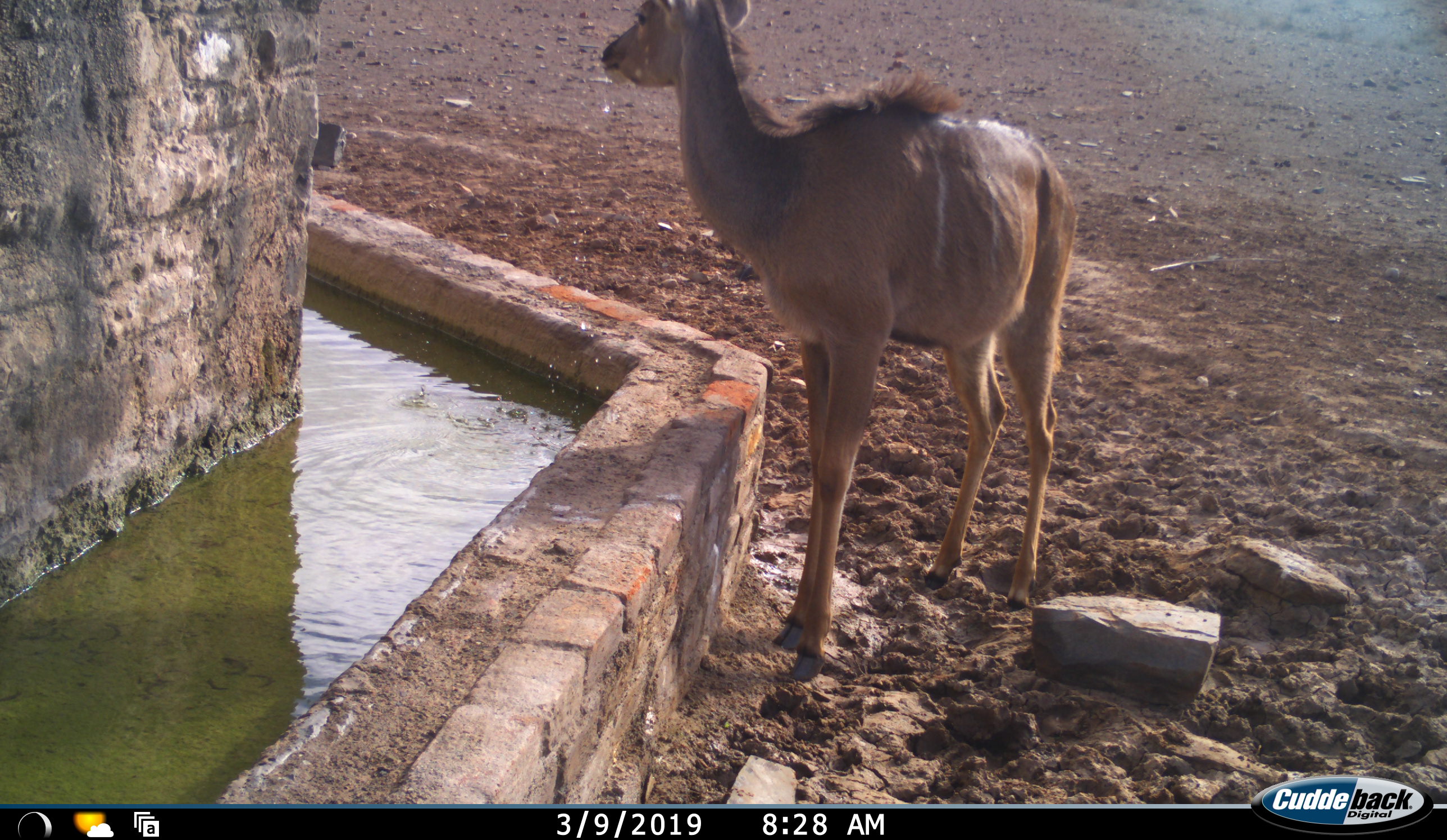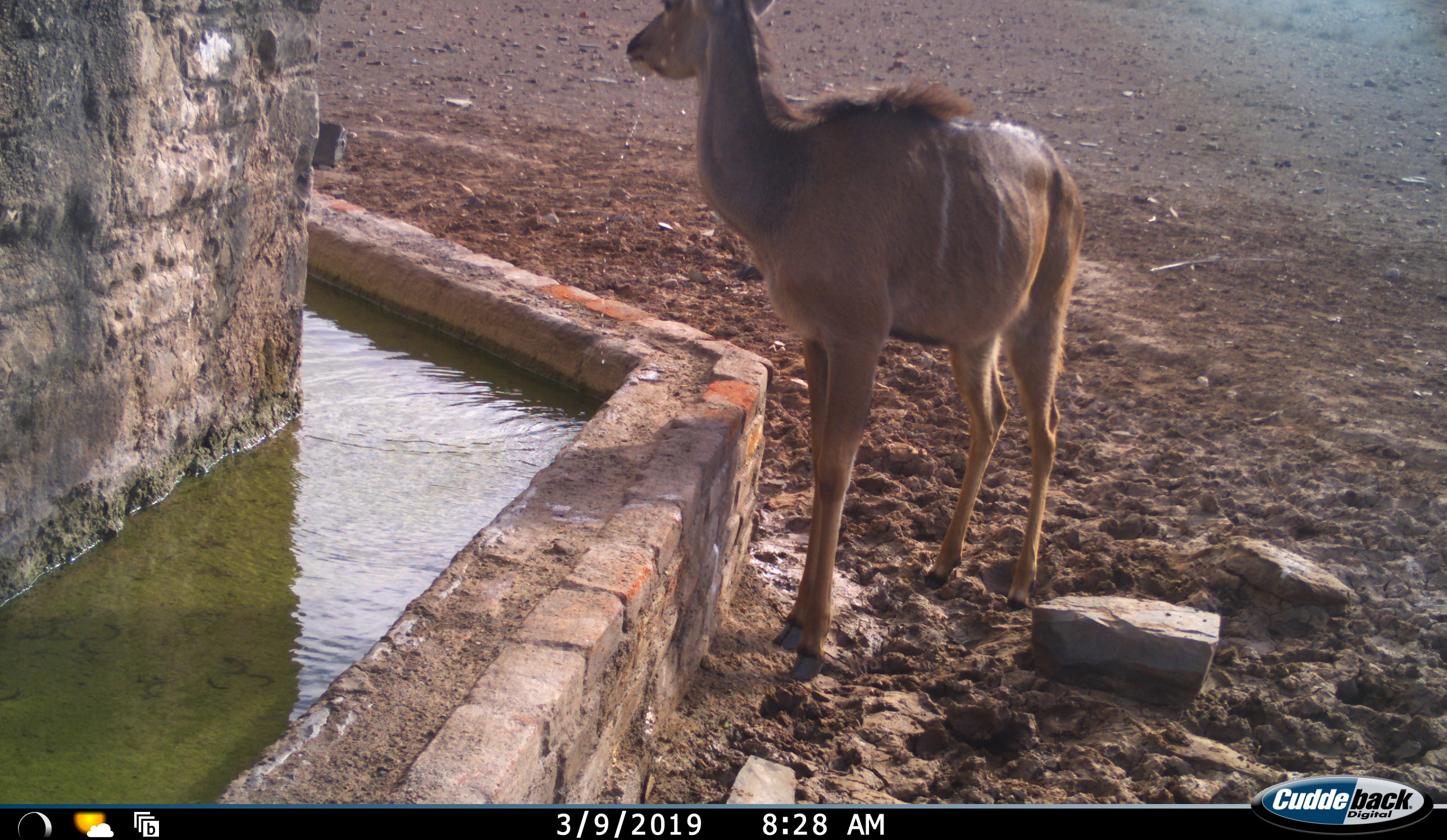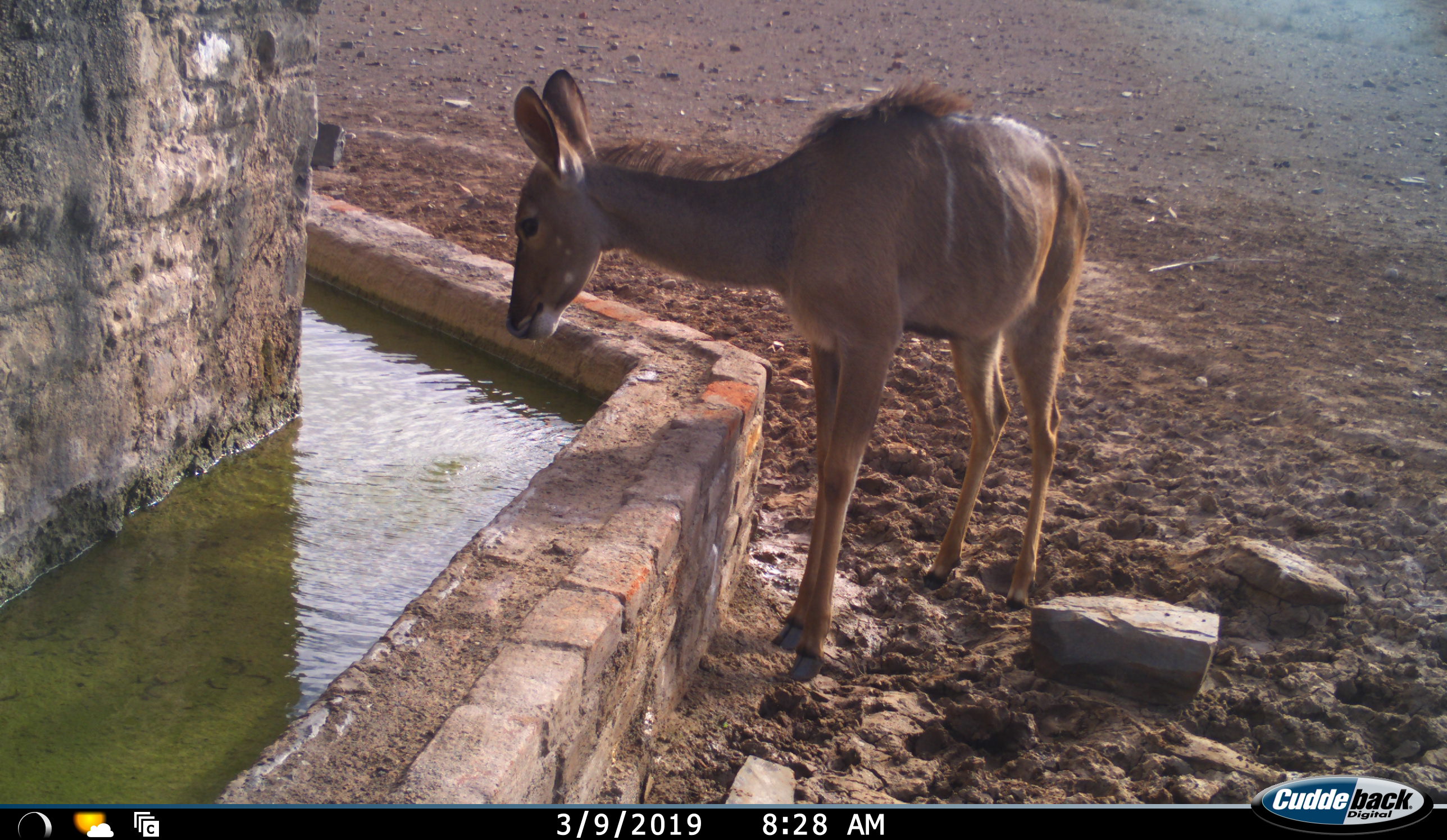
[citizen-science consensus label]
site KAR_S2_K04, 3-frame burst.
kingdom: Animalia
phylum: Chordata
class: Mammalia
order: Artiodactyla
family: Bovidae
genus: Tragelaphus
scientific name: Tragelaphus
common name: kudu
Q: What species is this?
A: Kudu (Tragelaphus).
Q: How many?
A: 1.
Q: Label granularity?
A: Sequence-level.